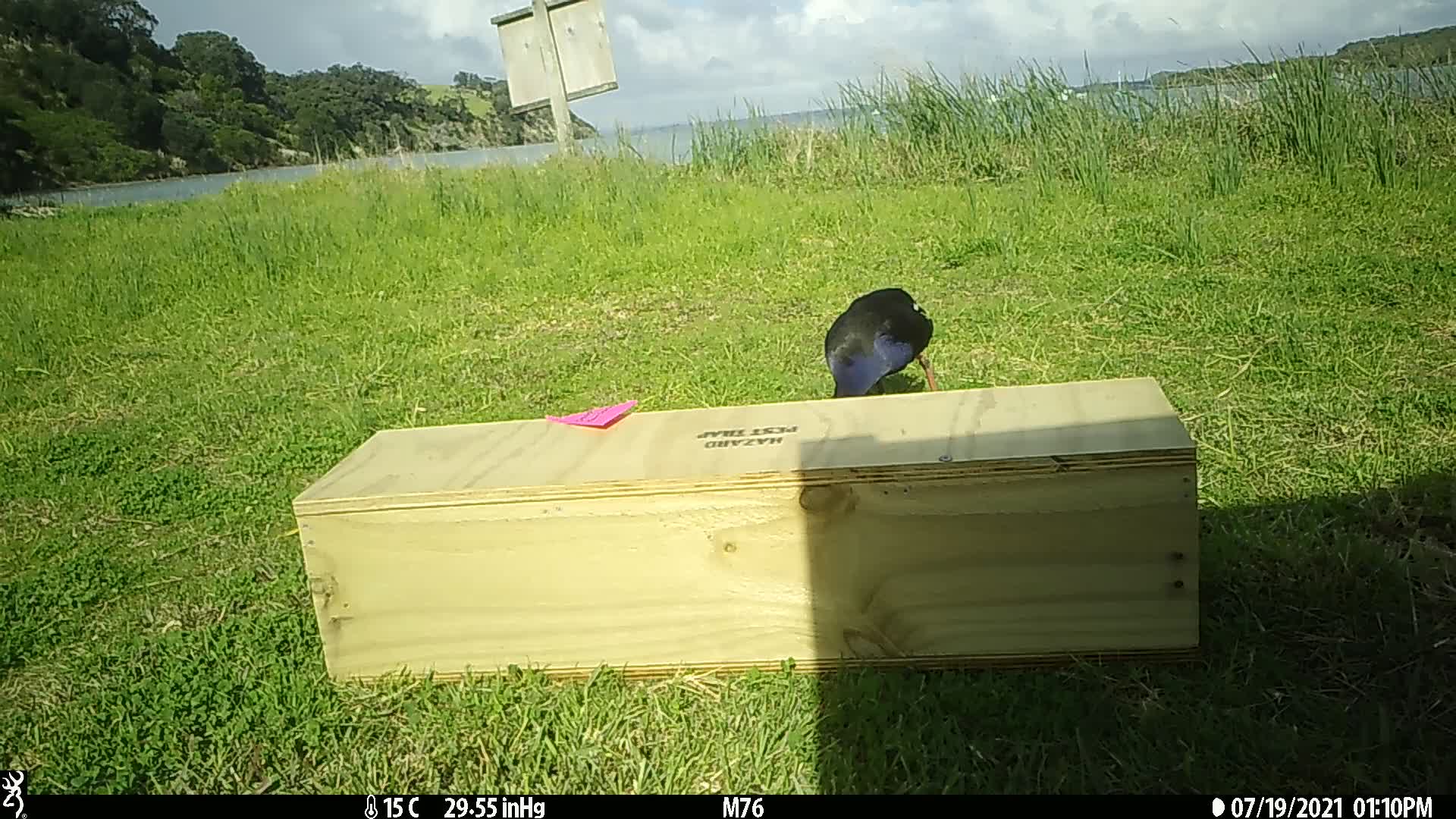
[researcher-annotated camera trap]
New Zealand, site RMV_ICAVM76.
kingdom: Animalia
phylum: Chordata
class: Aves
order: Gruiformes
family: Rallidae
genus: Porphyrio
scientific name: Porphyrio melanotus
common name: australasian swamphen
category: pukeko